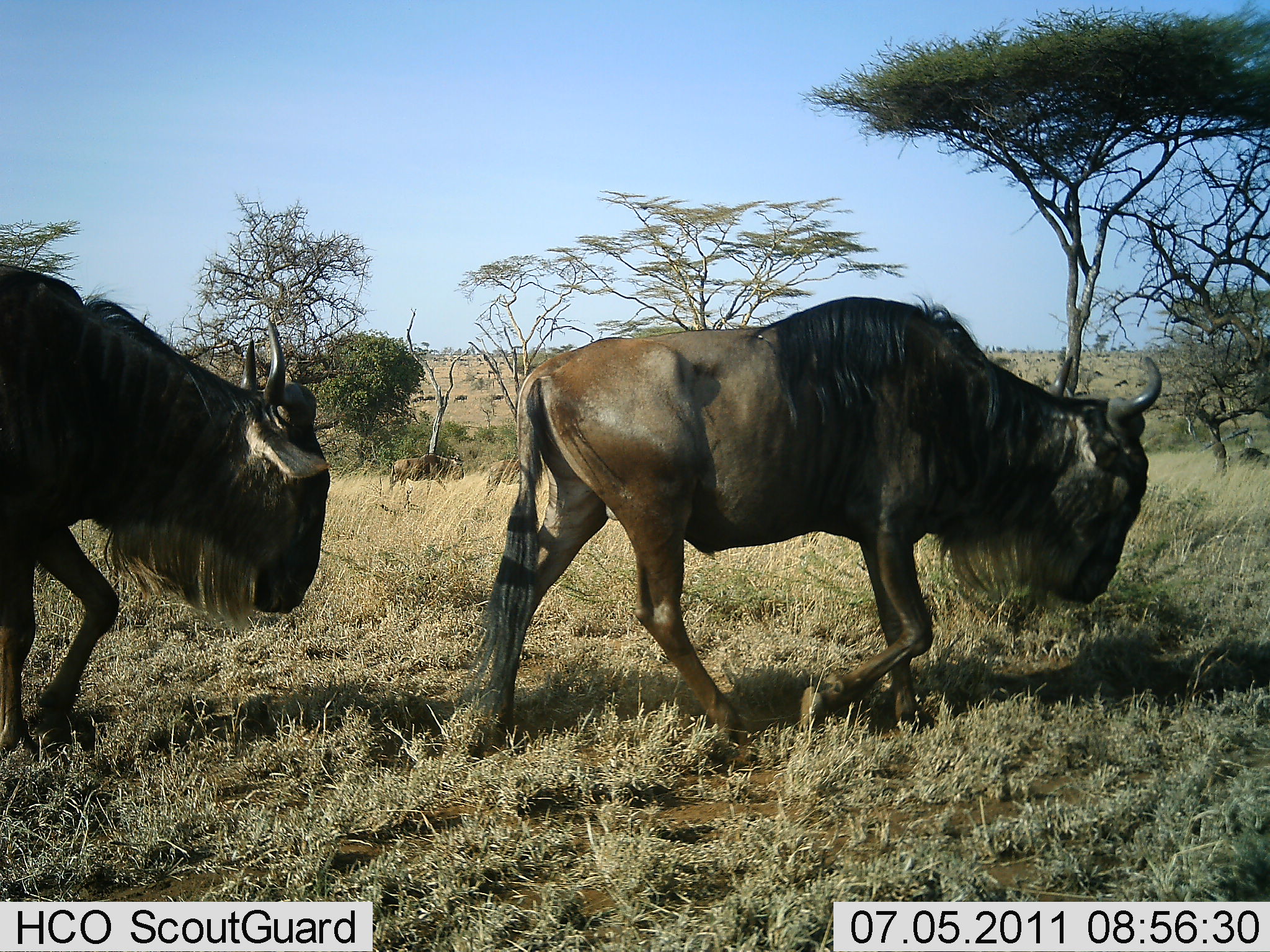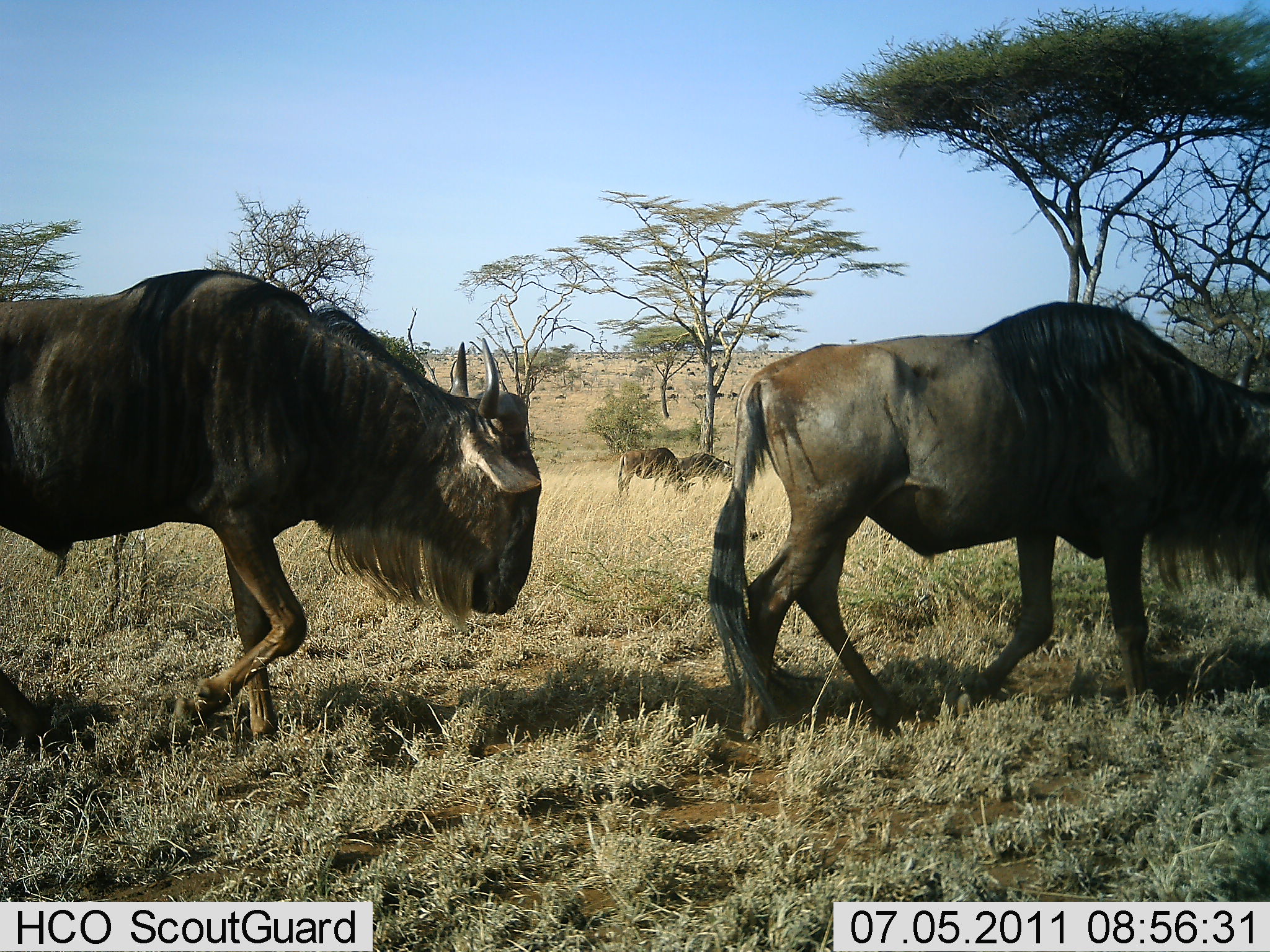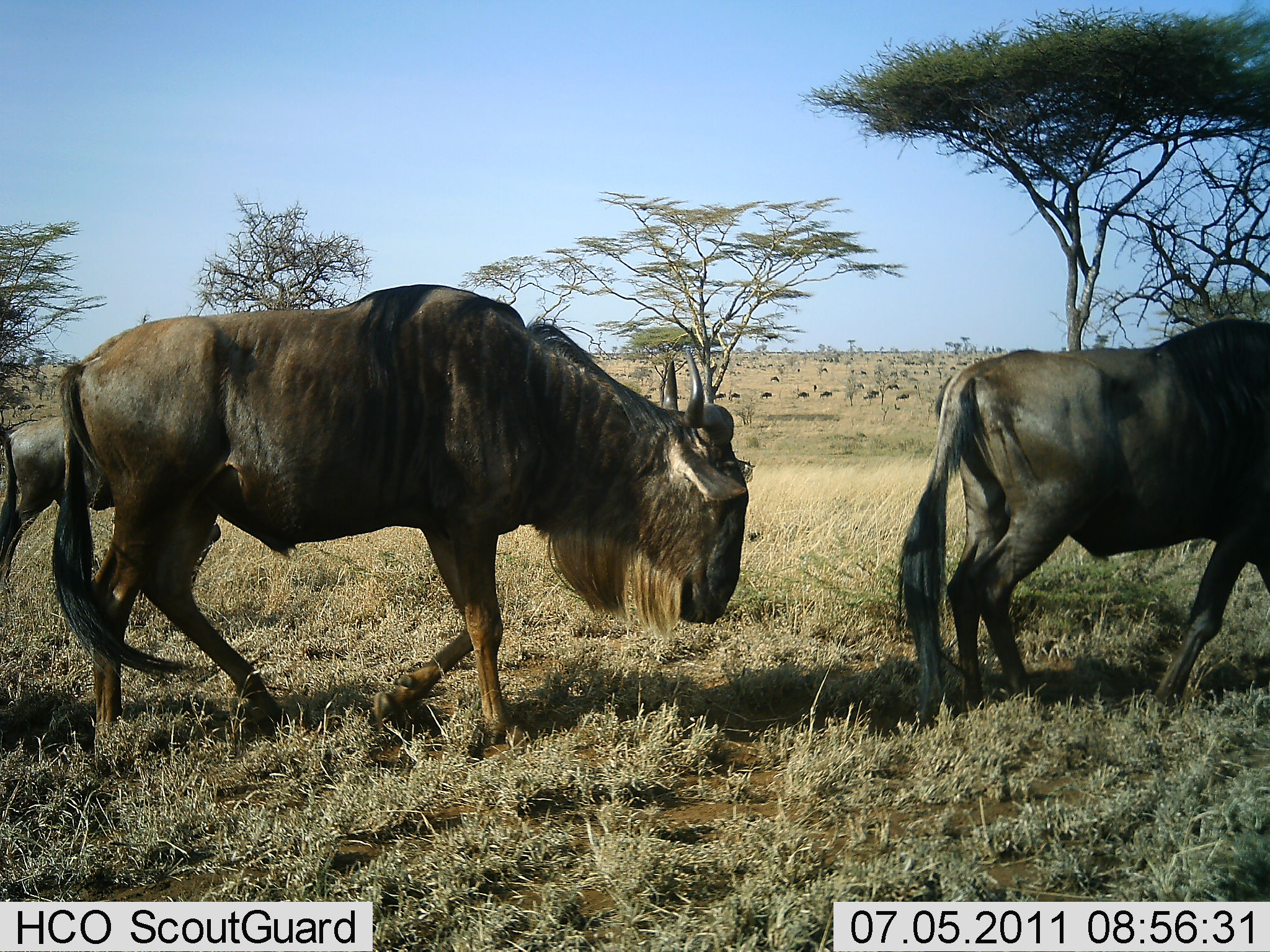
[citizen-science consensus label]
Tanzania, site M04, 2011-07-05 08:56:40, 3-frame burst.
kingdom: Animalia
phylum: Chordata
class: Mammalia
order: Artiodactyla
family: Bovidae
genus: Connochaetes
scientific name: Connochaetes taurinus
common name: blue wildebeest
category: wildebeest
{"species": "wildebeest (blue wildebeest) (Connochaetes taurinus)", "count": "3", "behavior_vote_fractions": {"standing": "12%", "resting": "0%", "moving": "100%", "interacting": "0%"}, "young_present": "12%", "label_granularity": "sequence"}